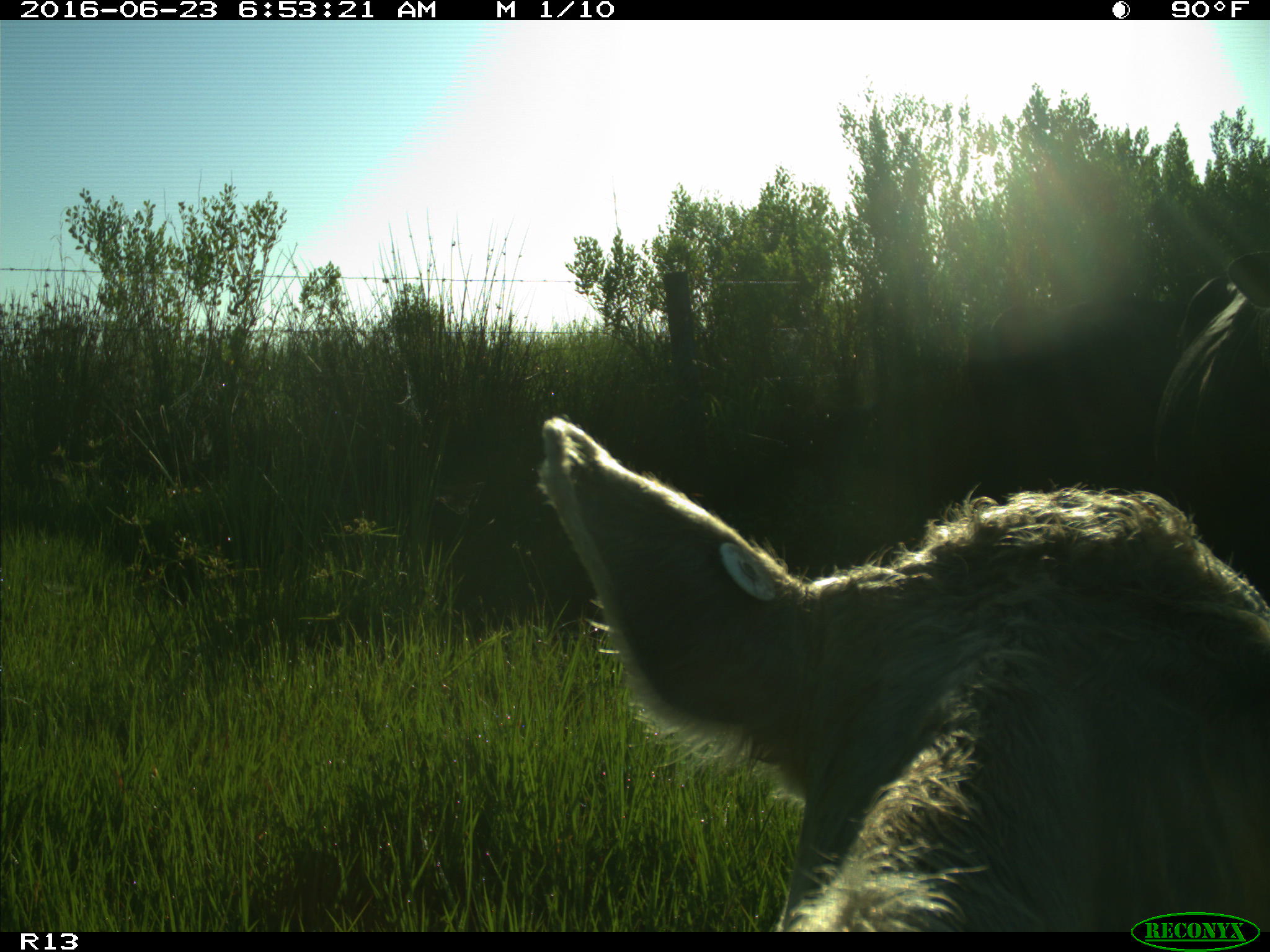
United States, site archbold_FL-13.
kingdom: Animalia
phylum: Chordata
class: Mammalia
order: Artiodactyla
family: Bovidae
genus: Bos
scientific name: Bos taurus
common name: domestic cow